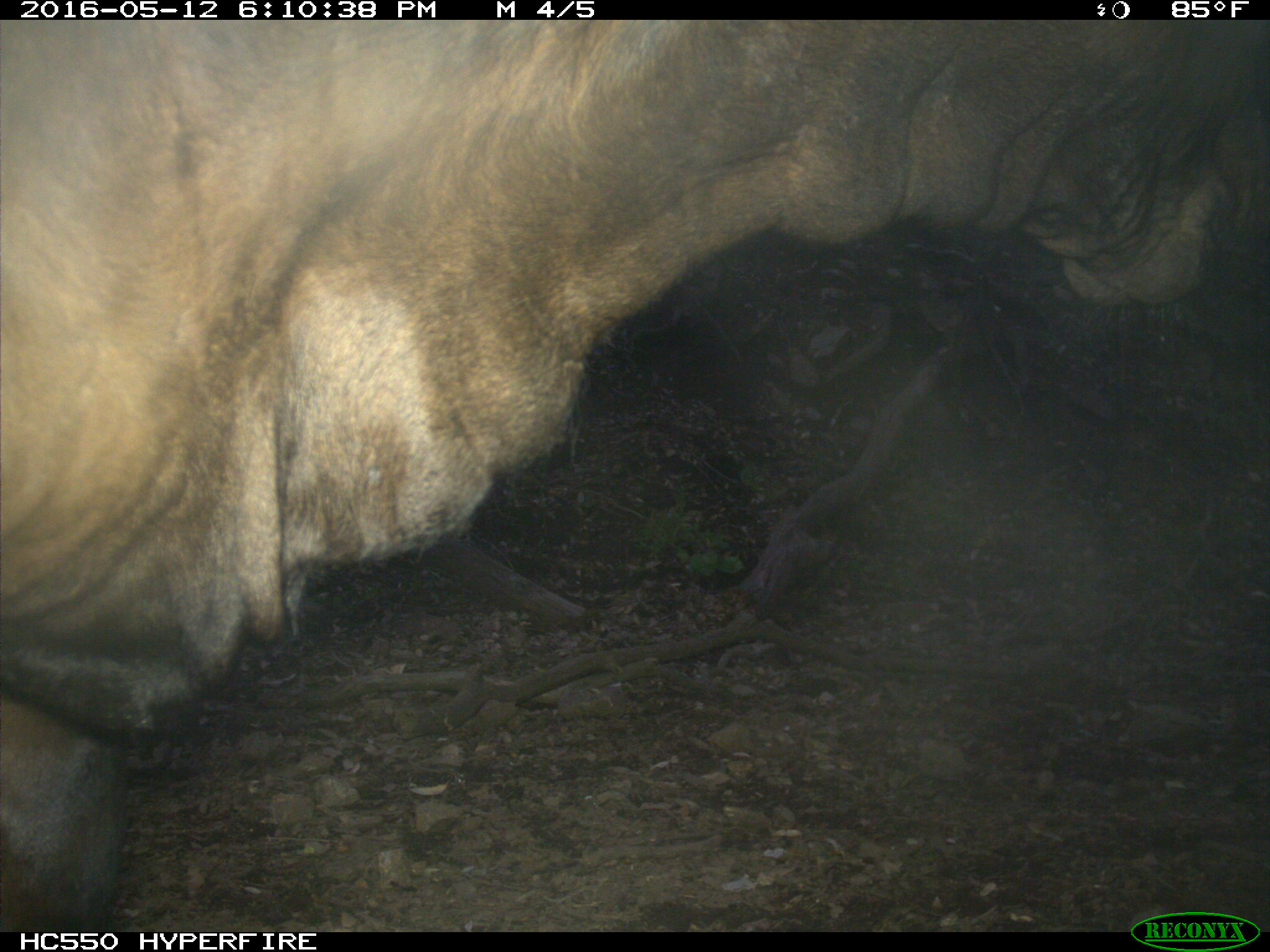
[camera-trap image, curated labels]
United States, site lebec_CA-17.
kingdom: Animalia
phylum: Chordata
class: Mammalia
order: Artiodactyla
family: Bovidae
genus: Bos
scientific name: Bos taurus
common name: domestic cow